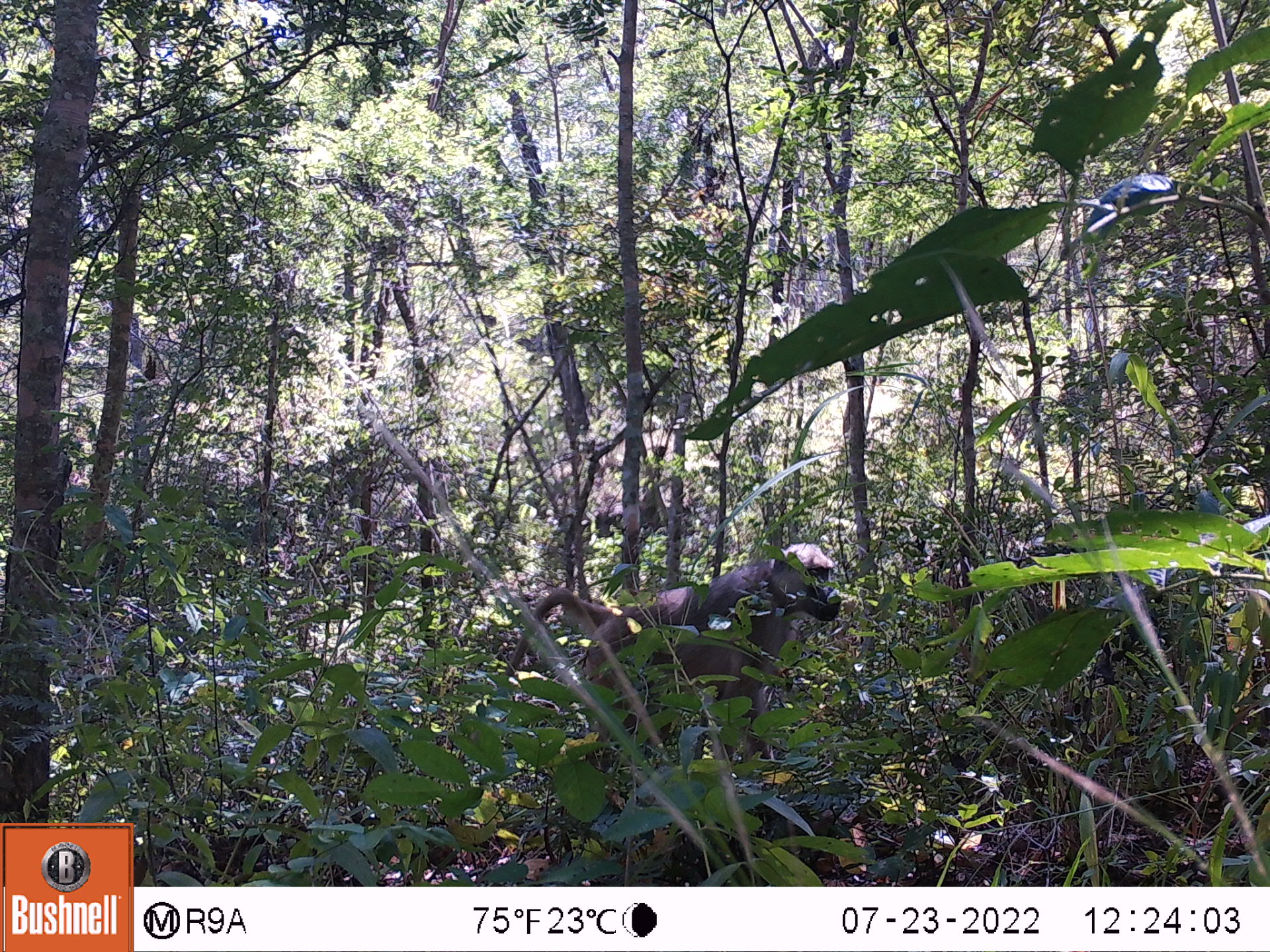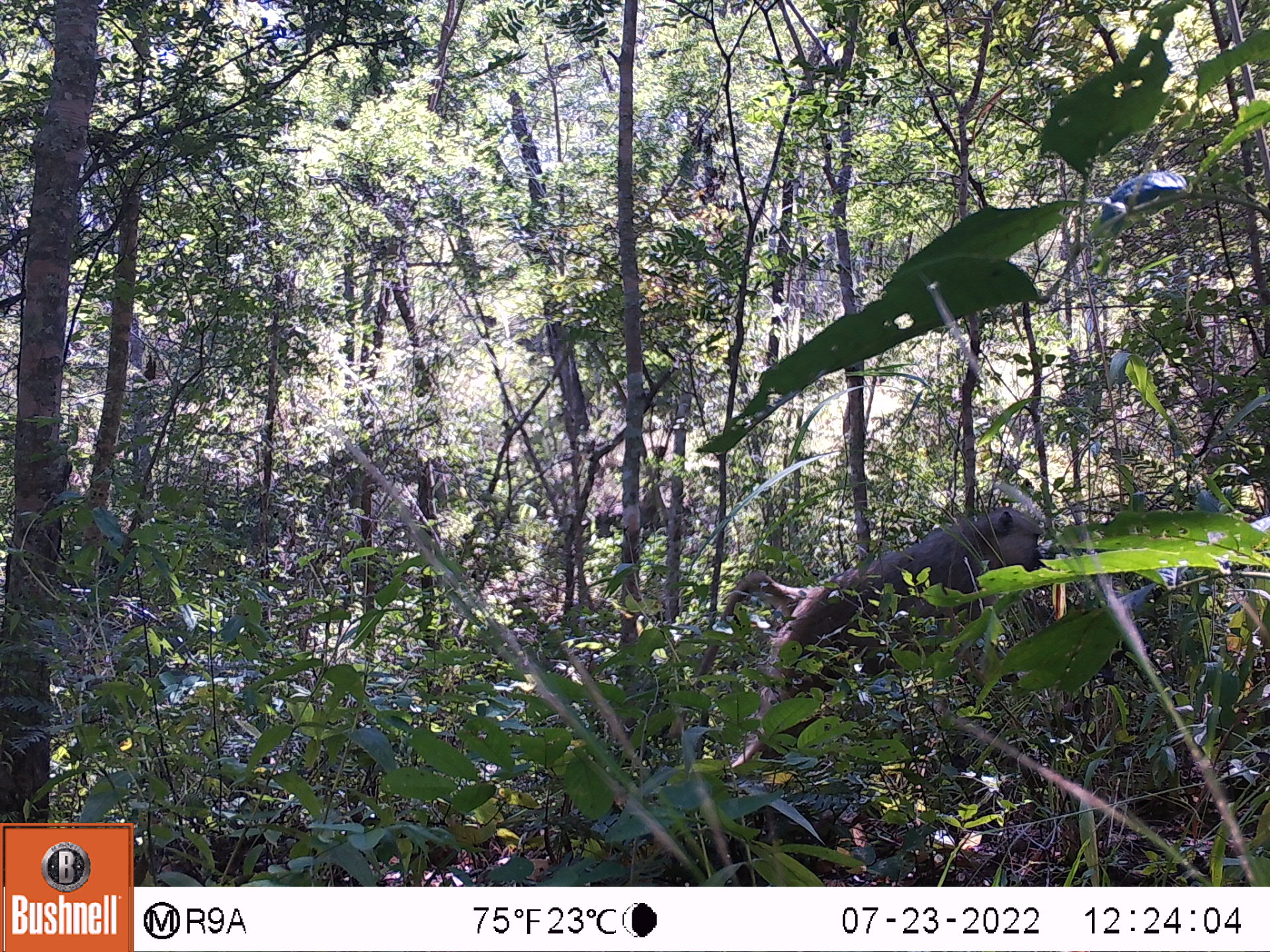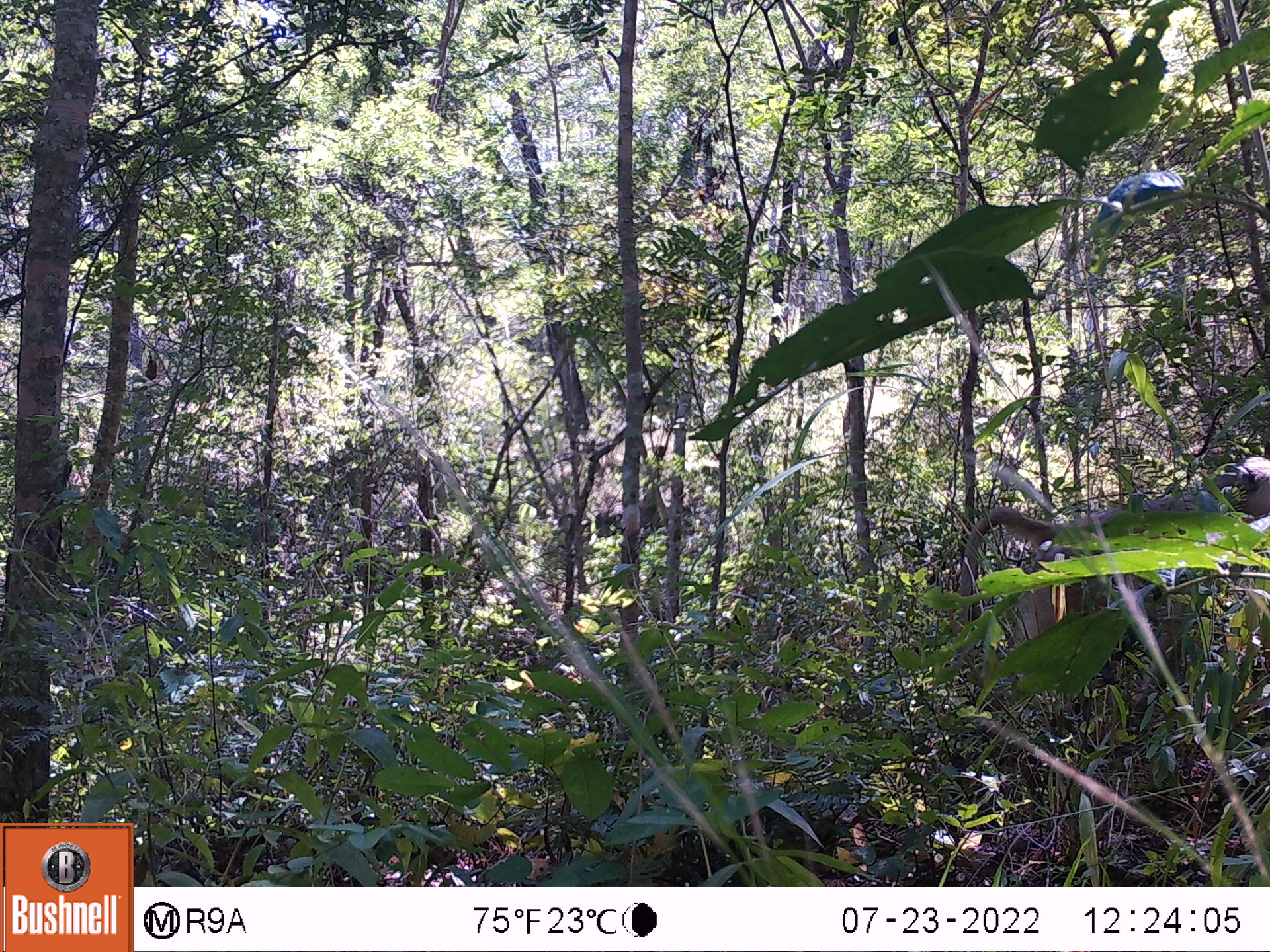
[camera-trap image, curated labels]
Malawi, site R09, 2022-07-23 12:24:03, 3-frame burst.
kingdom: Animalia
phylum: Chordata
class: Mammalia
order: Primates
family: Cercopithecidae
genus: Papio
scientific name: Papio cynocephalus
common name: yellow baboon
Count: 1.